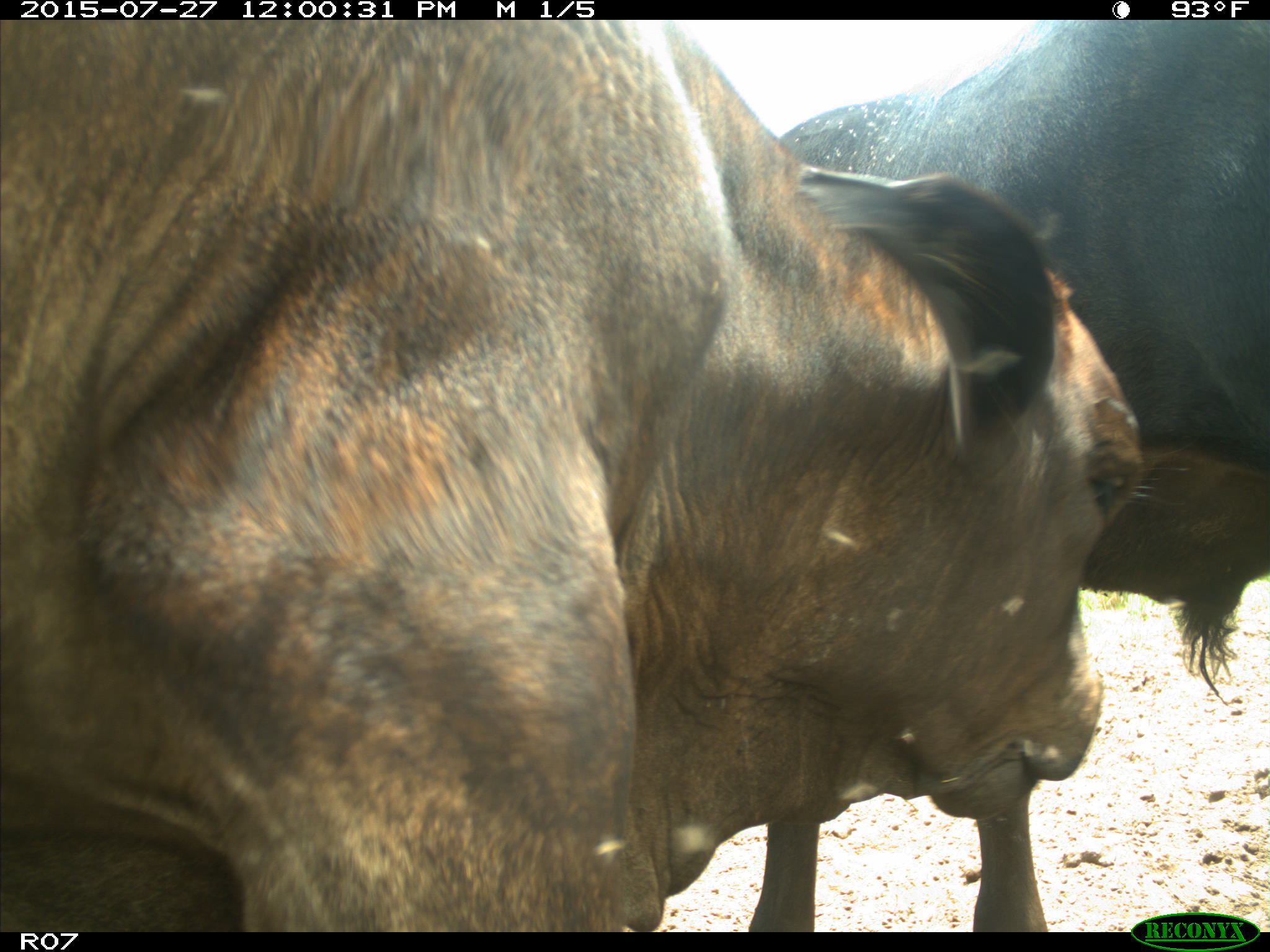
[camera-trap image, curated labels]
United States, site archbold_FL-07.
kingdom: Animalia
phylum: Chordata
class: Mammalia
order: Artiodactyla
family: Bovidae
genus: Bos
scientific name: Bos taurus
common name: domestic cow